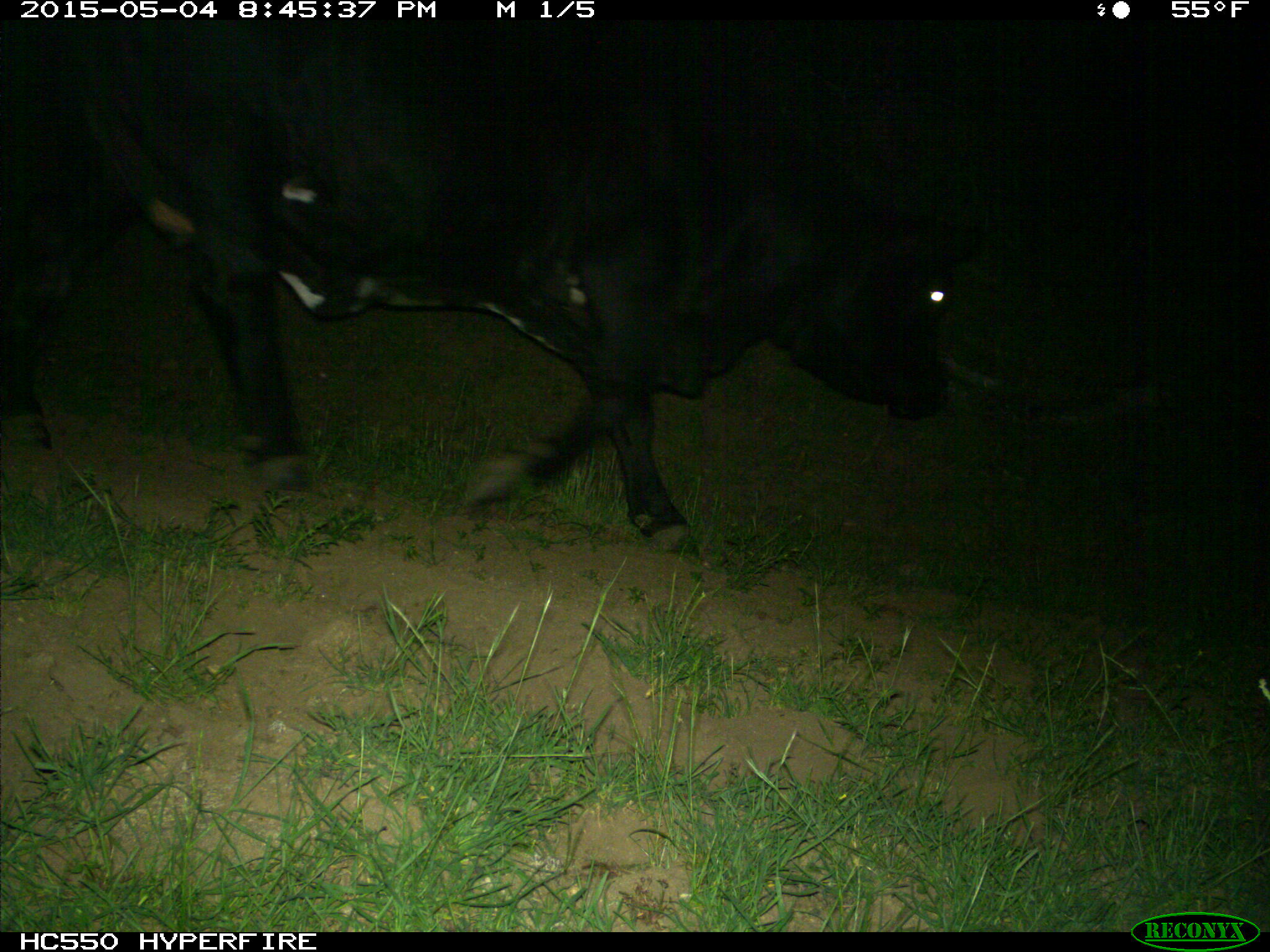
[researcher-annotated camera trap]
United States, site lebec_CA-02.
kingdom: Animalia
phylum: Chordata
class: Mammalia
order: Artiodactyla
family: Bovidae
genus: Bos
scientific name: Bos taurus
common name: domestic cow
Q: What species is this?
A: Bos taurus (domestic cow).